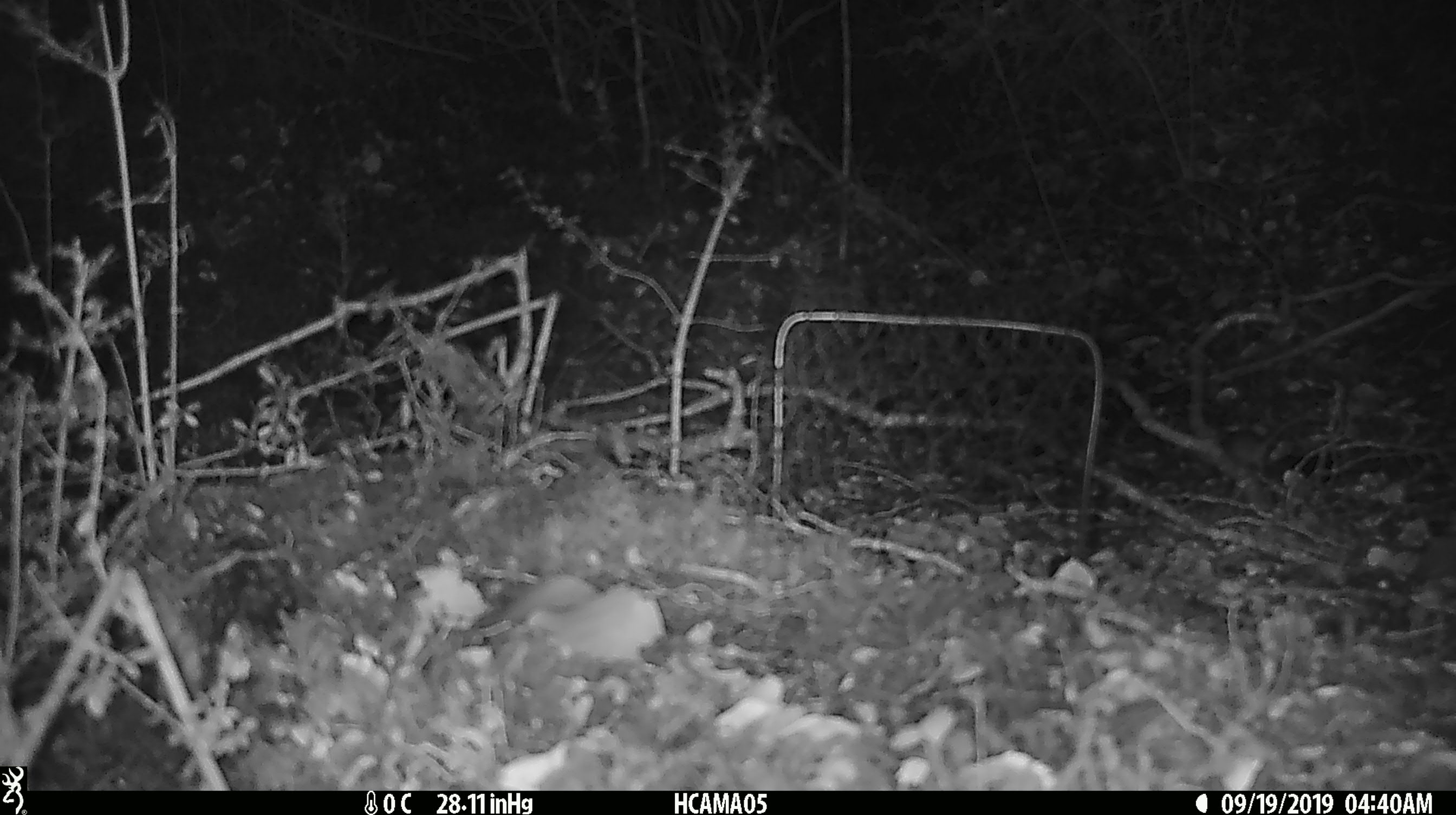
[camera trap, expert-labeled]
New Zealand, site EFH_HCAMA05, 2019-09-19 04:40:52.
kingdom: Animalia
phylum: Chordata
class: Mammalia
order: Rodentia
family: Muridae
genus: Mus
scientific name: Mus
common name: mouse